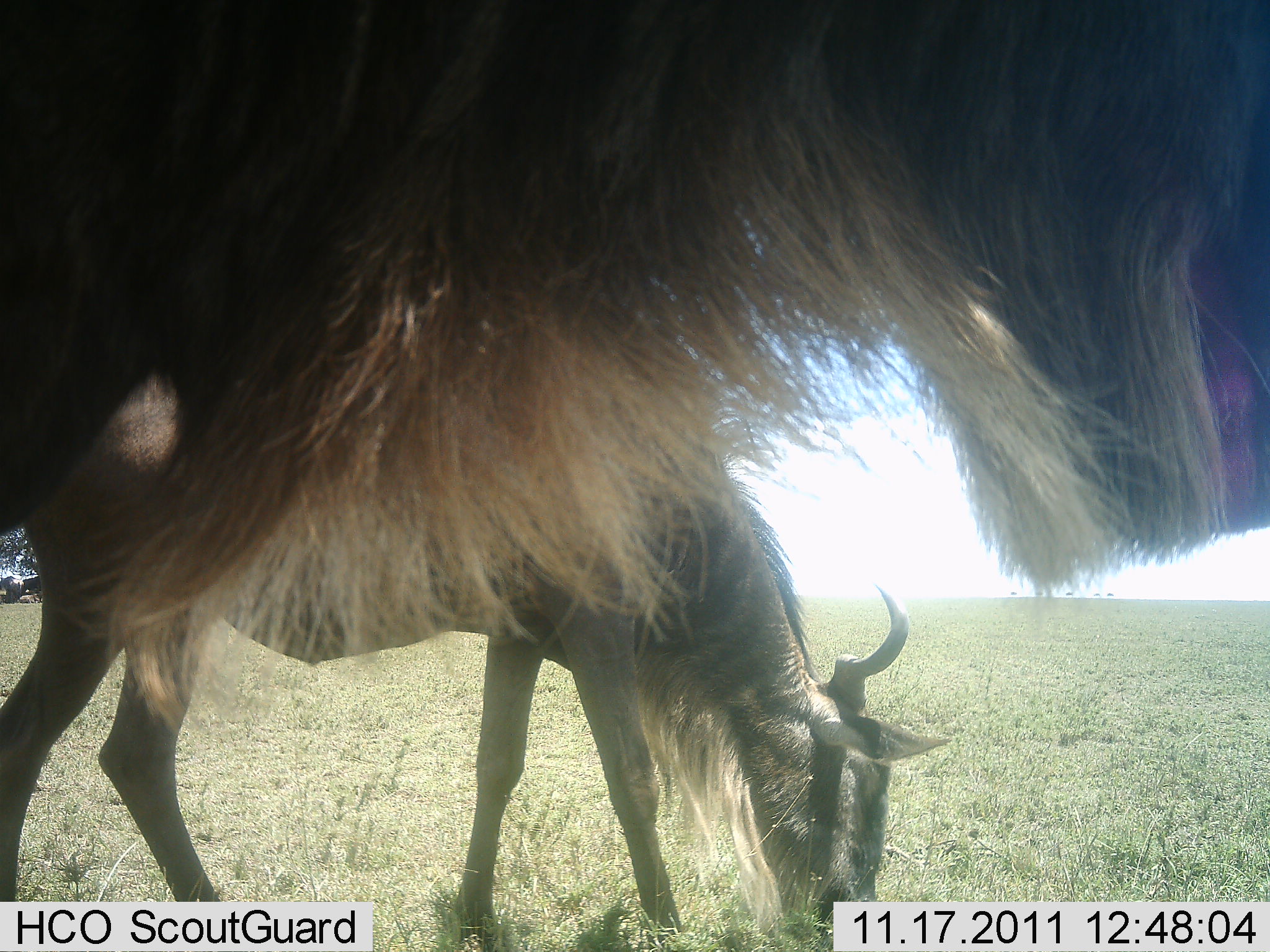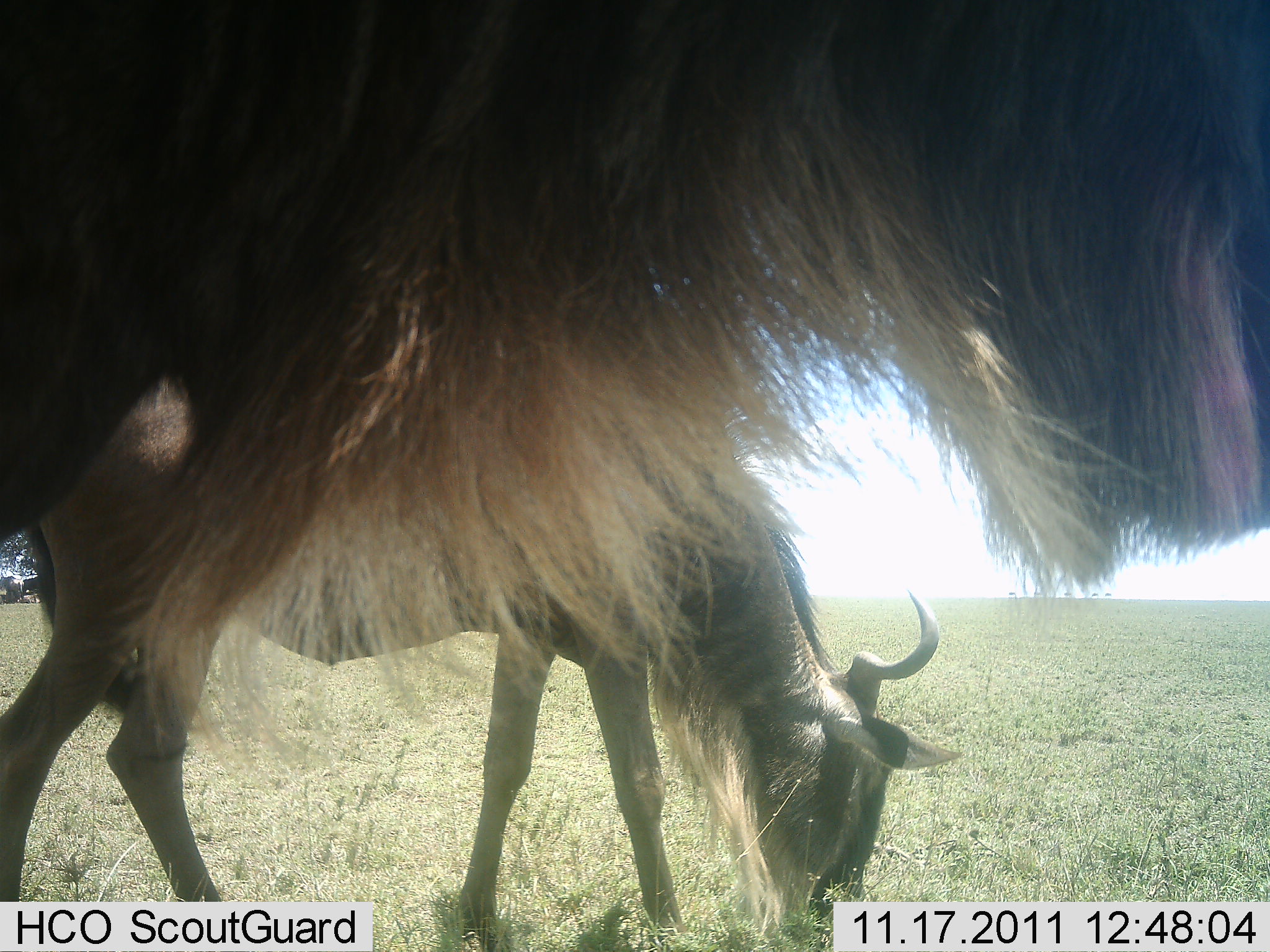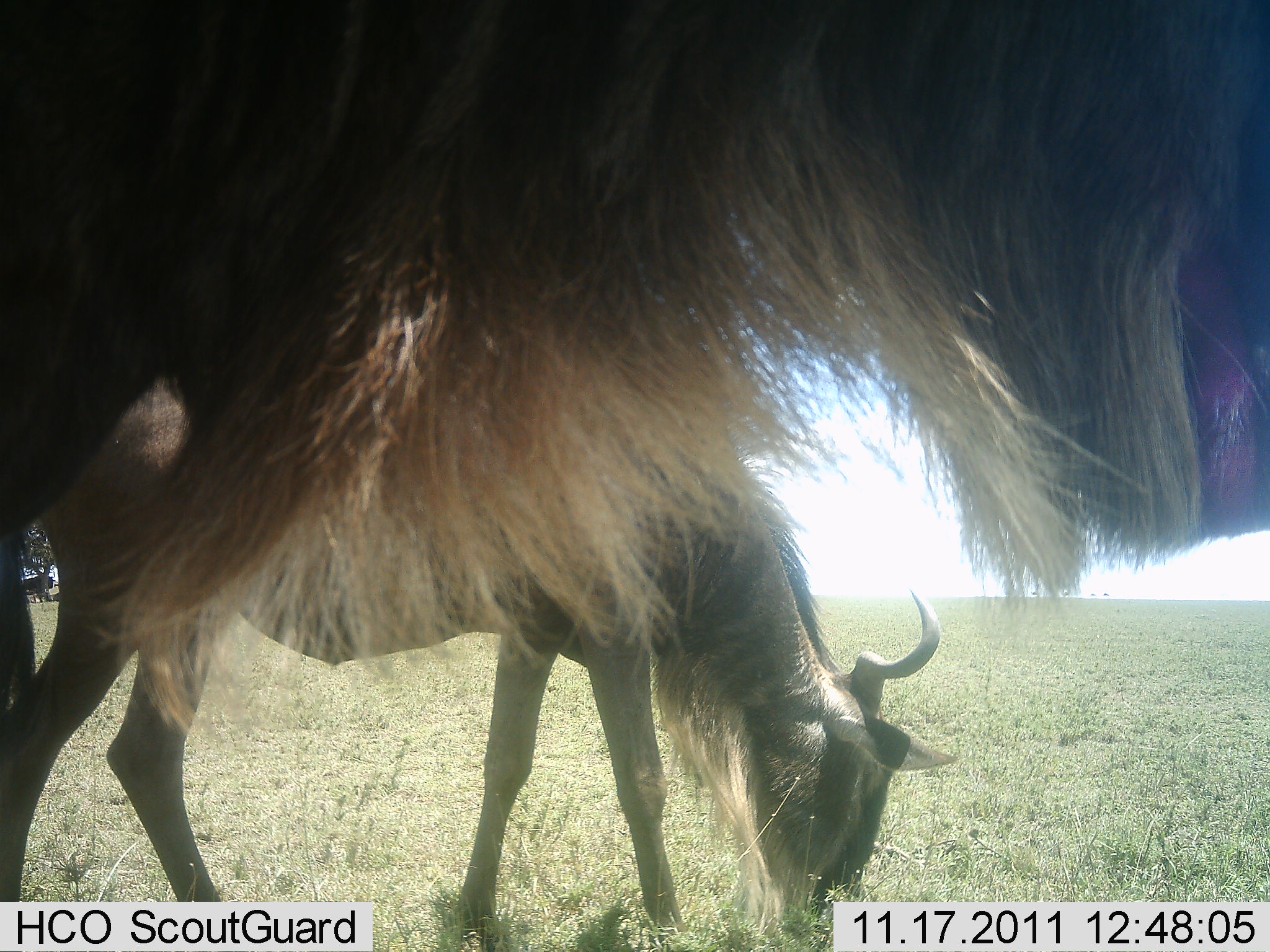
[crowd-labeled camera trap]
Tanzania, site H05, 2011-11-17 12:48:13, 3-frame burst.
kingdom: Animalia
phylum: Chordata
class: Mammalia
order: Artiodactyla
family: Bovidae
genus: Connochaetes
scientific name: Connochaetes taurinus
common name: blue wildebeest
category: wildebeest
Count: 2.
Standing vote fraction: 60%.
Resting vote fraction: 0%.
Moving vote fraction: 20%.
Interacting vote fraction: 0%.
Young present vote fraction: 0%.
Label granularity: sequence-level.